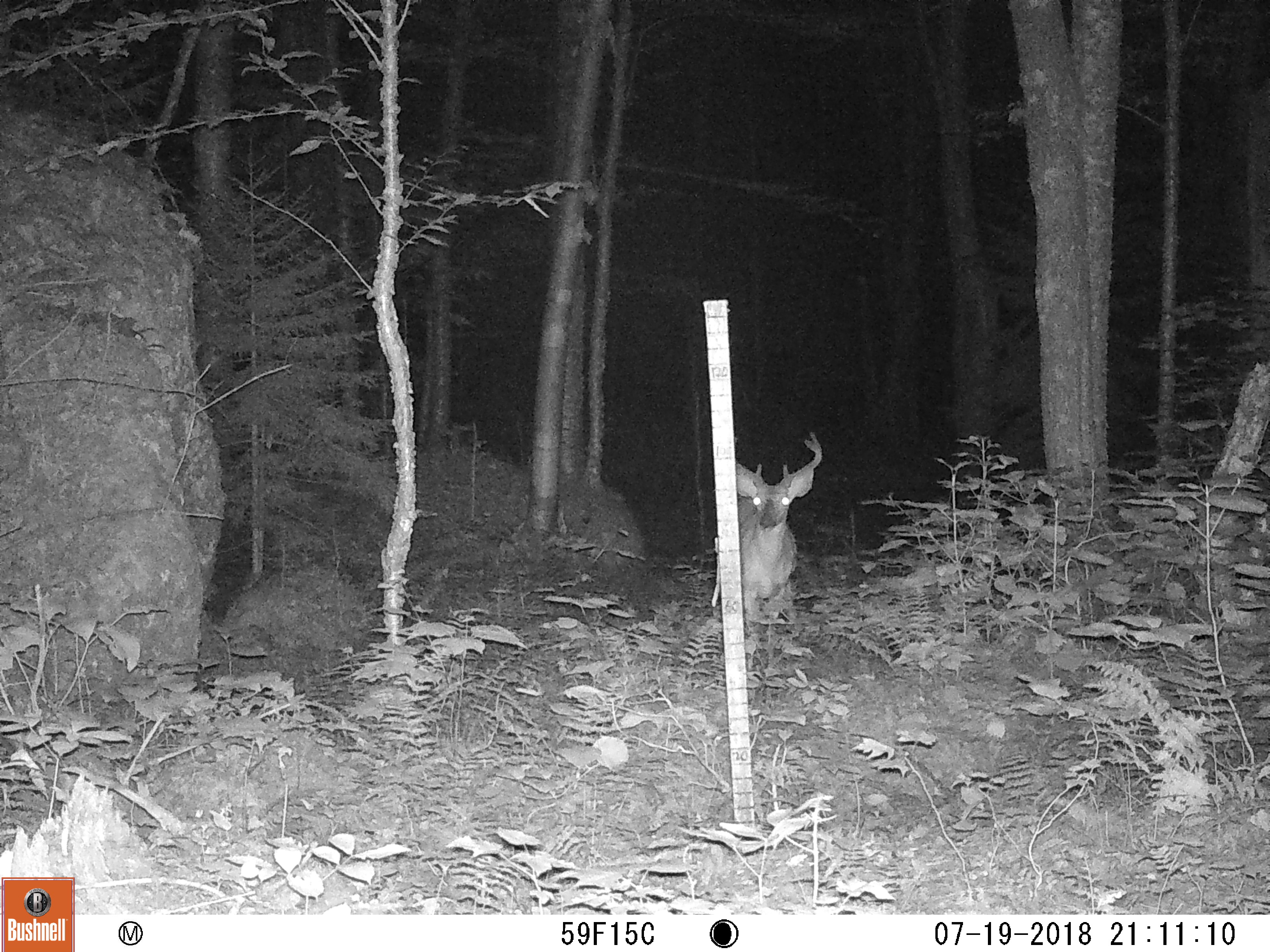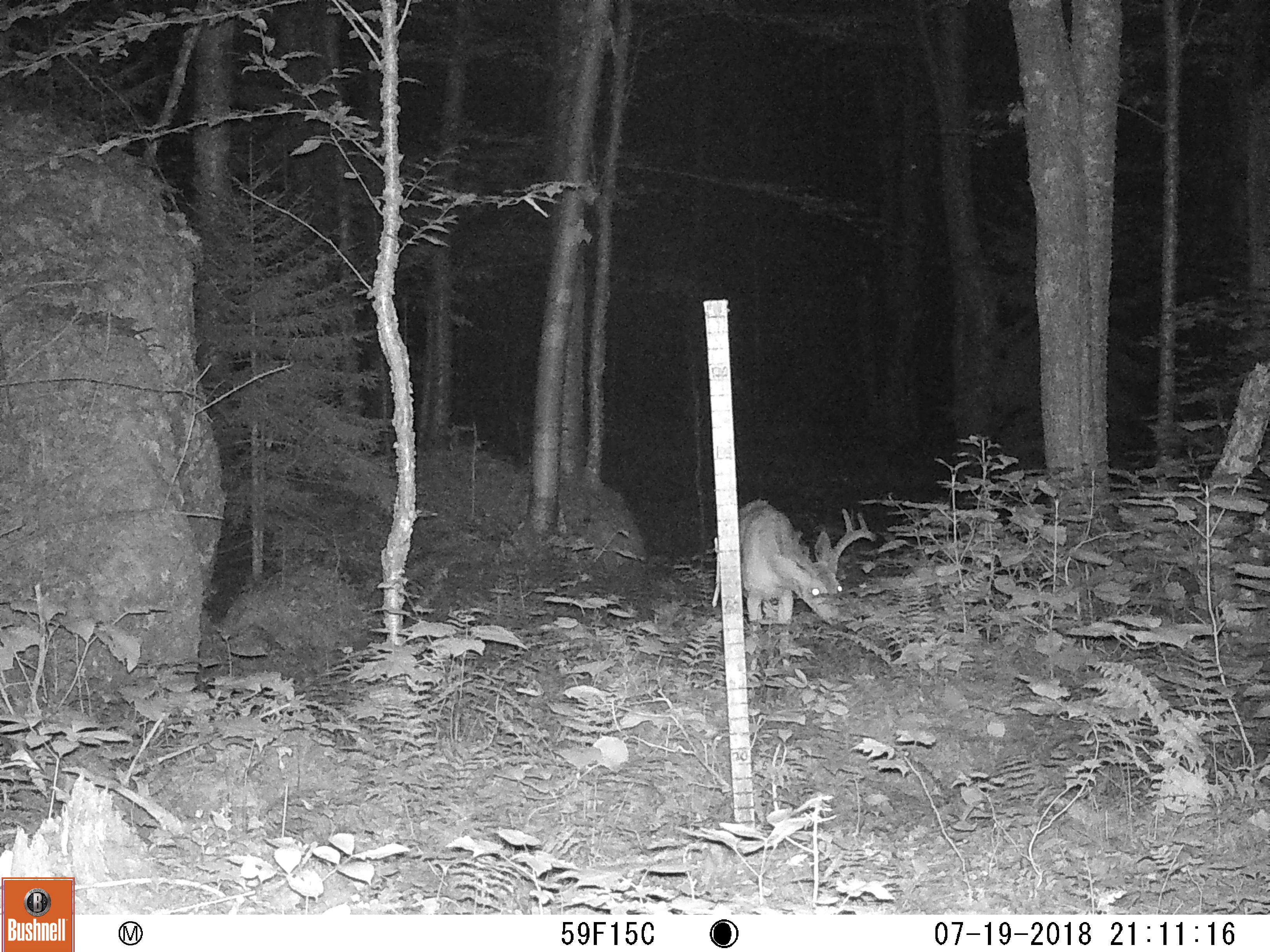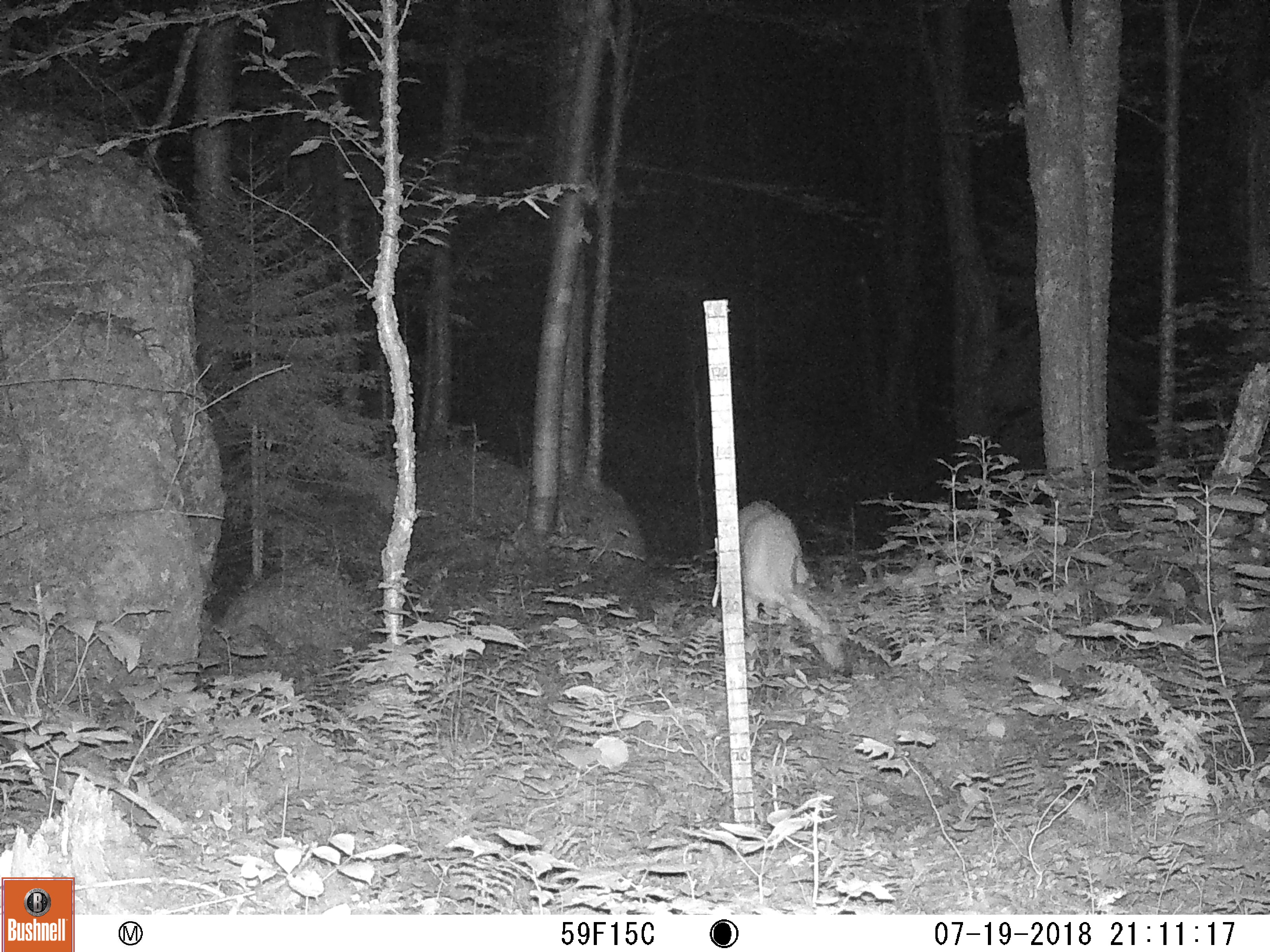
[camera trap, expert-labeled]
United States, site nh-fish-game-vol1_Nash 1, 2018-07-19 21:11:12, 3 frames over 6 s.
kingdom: Animalia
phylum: Chordata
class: Mammalia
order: Artiodactyla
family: Cervidae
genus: Odocoileus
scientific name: Odocoileus virginianus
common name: white-tailed deer